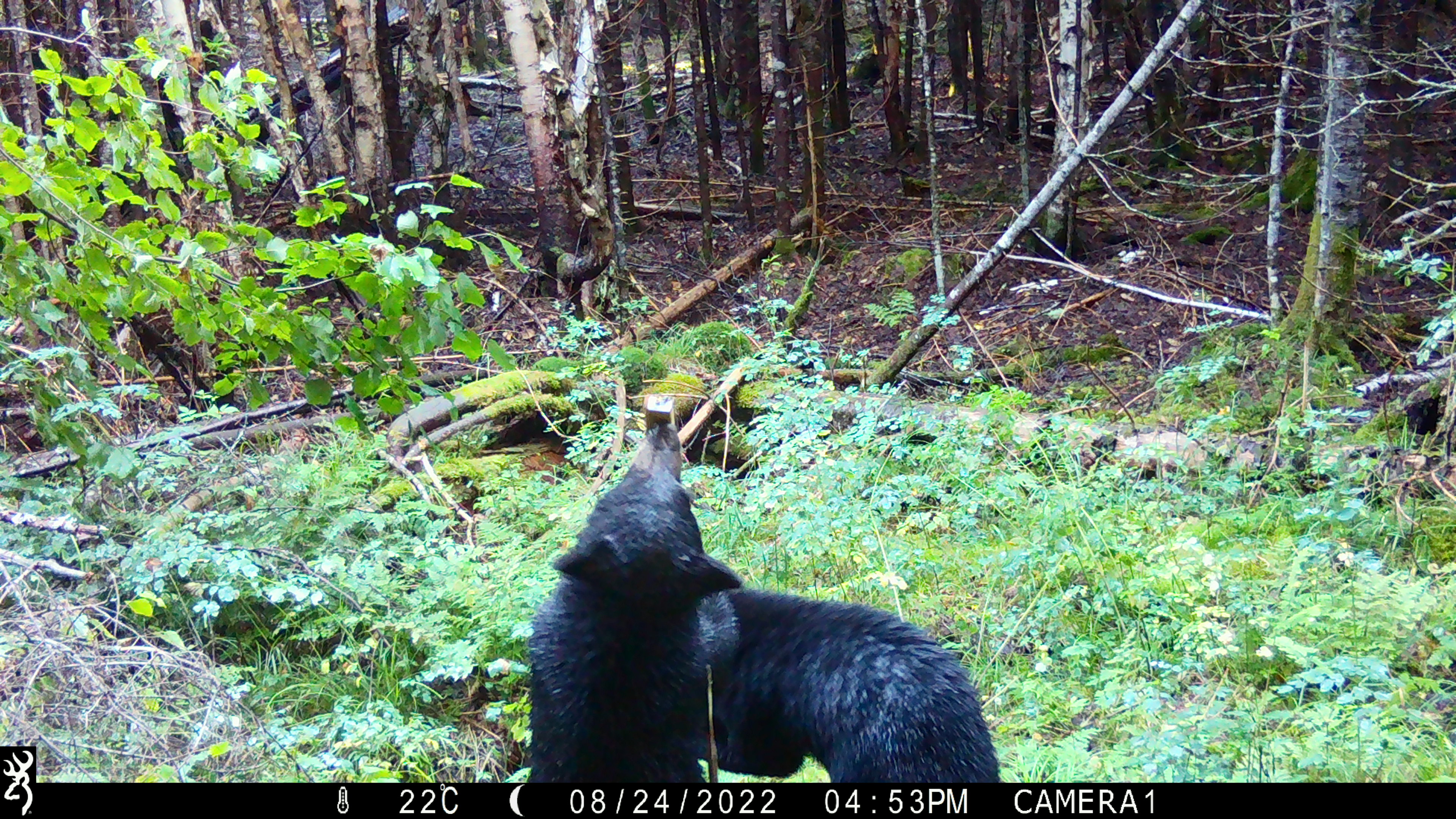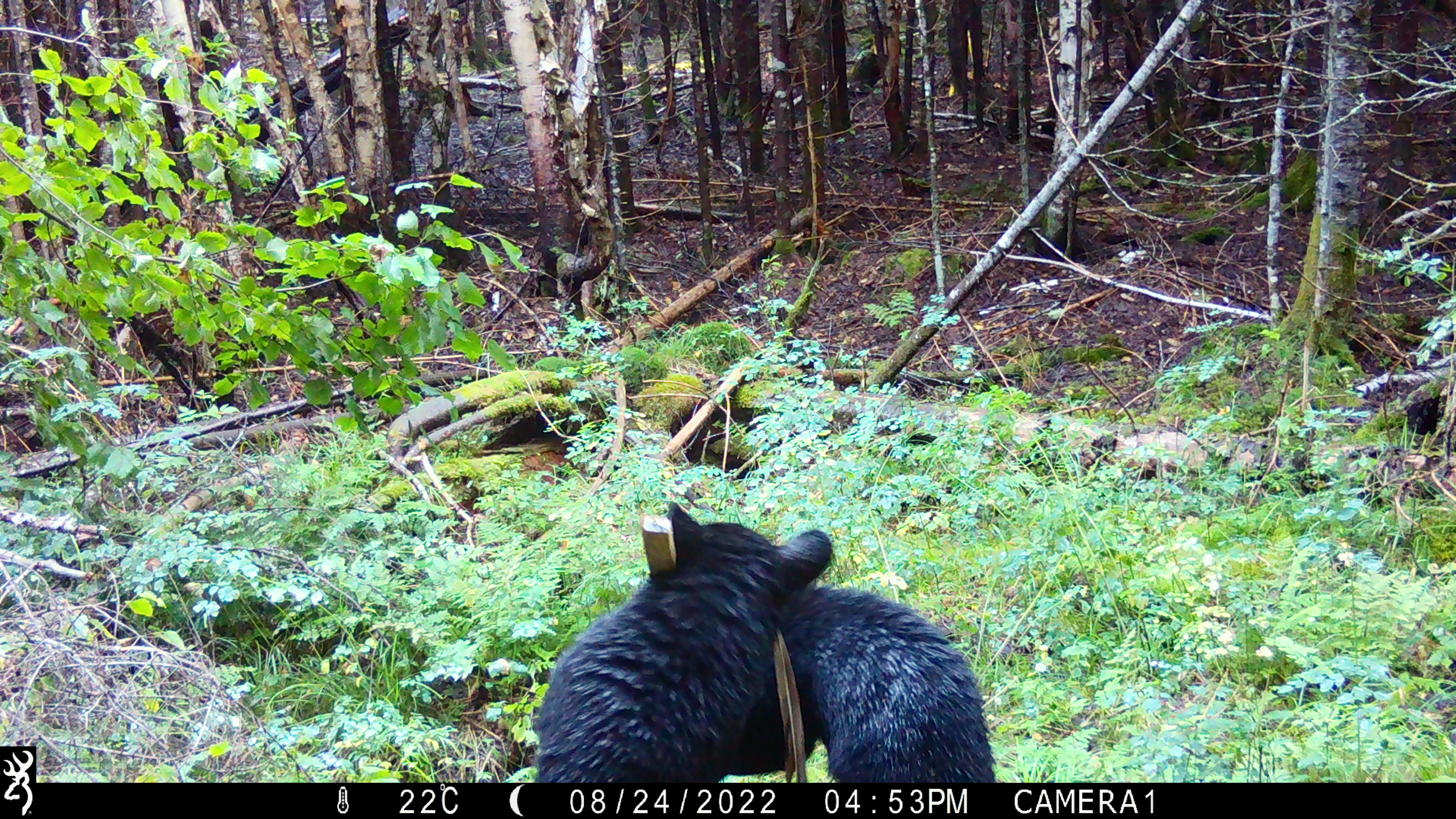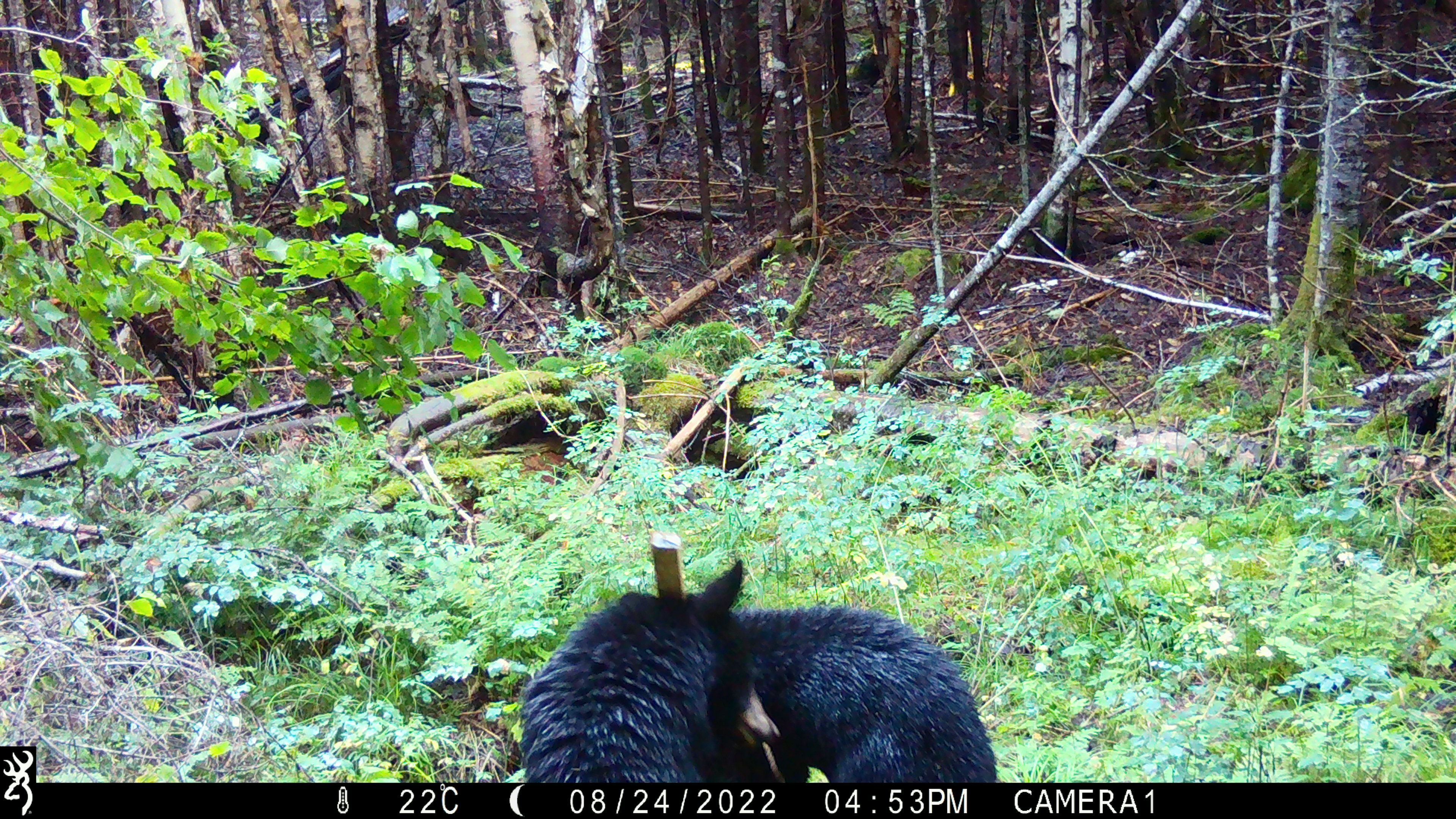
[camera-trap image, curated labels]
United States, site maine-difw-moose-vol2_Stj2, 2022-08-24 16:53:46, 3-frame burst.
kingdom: Animalia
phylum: Chordata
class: Mammalia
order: Carnivora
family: Ursidae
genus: Ursus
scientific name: Ursus americanus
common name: black bear